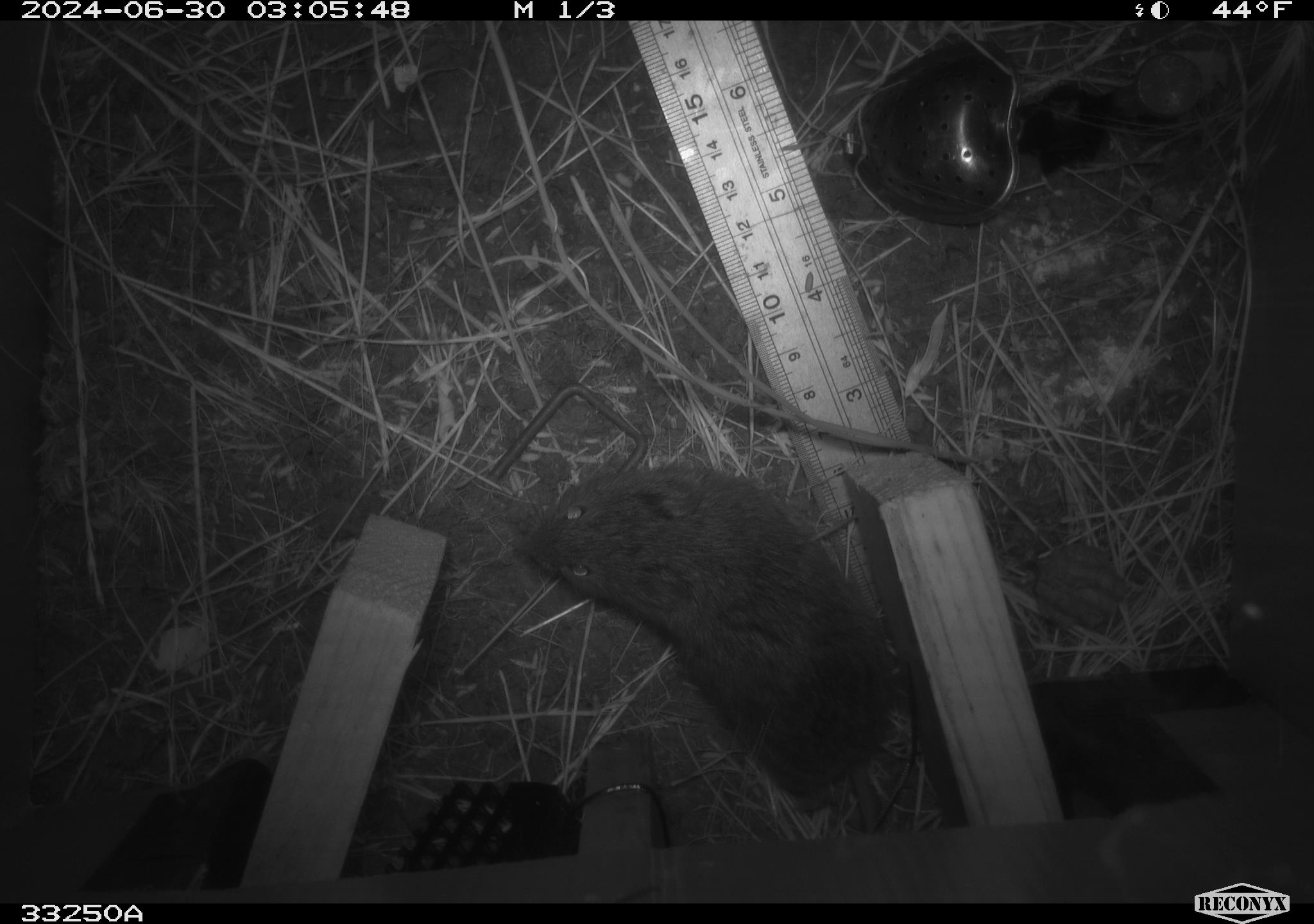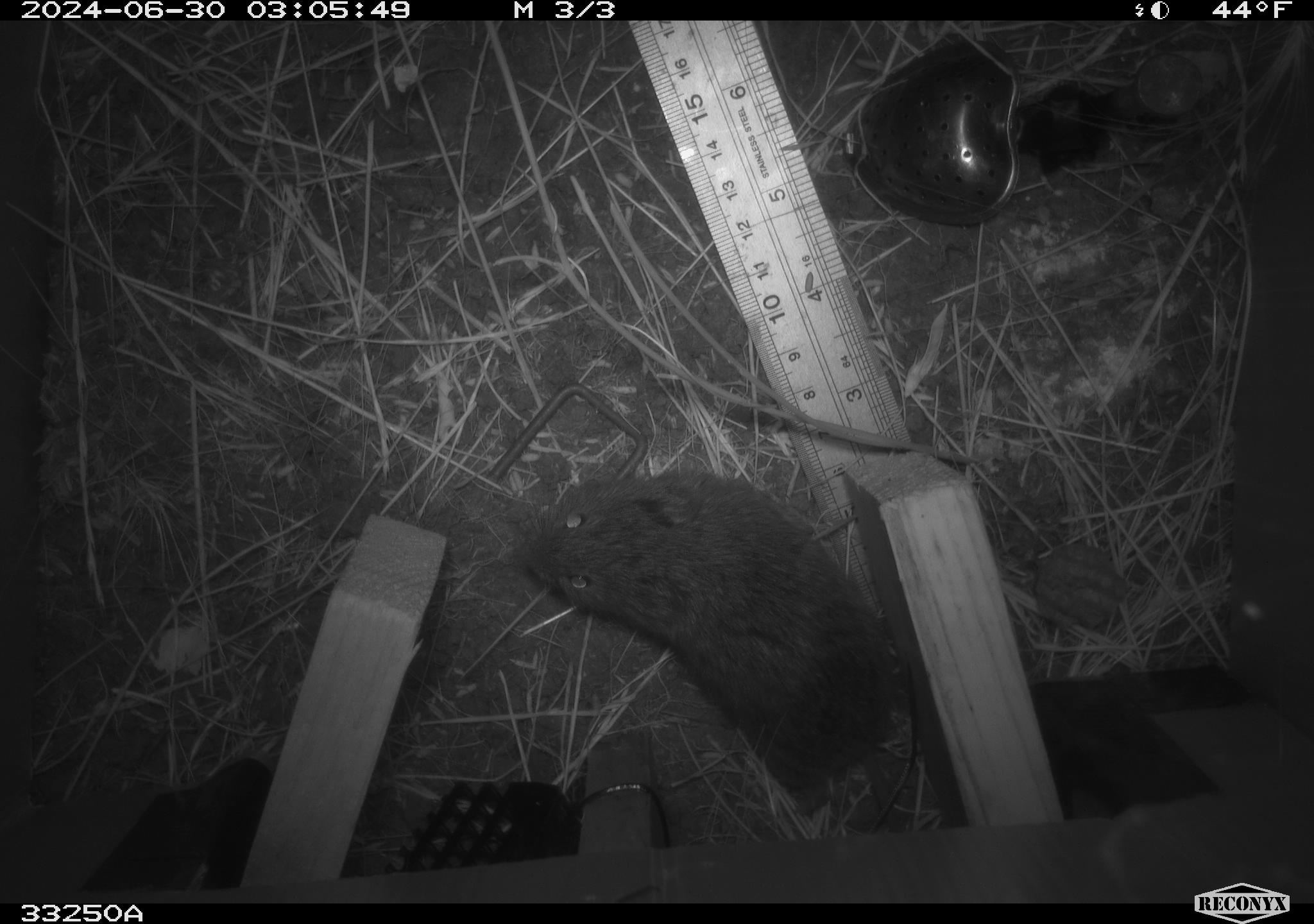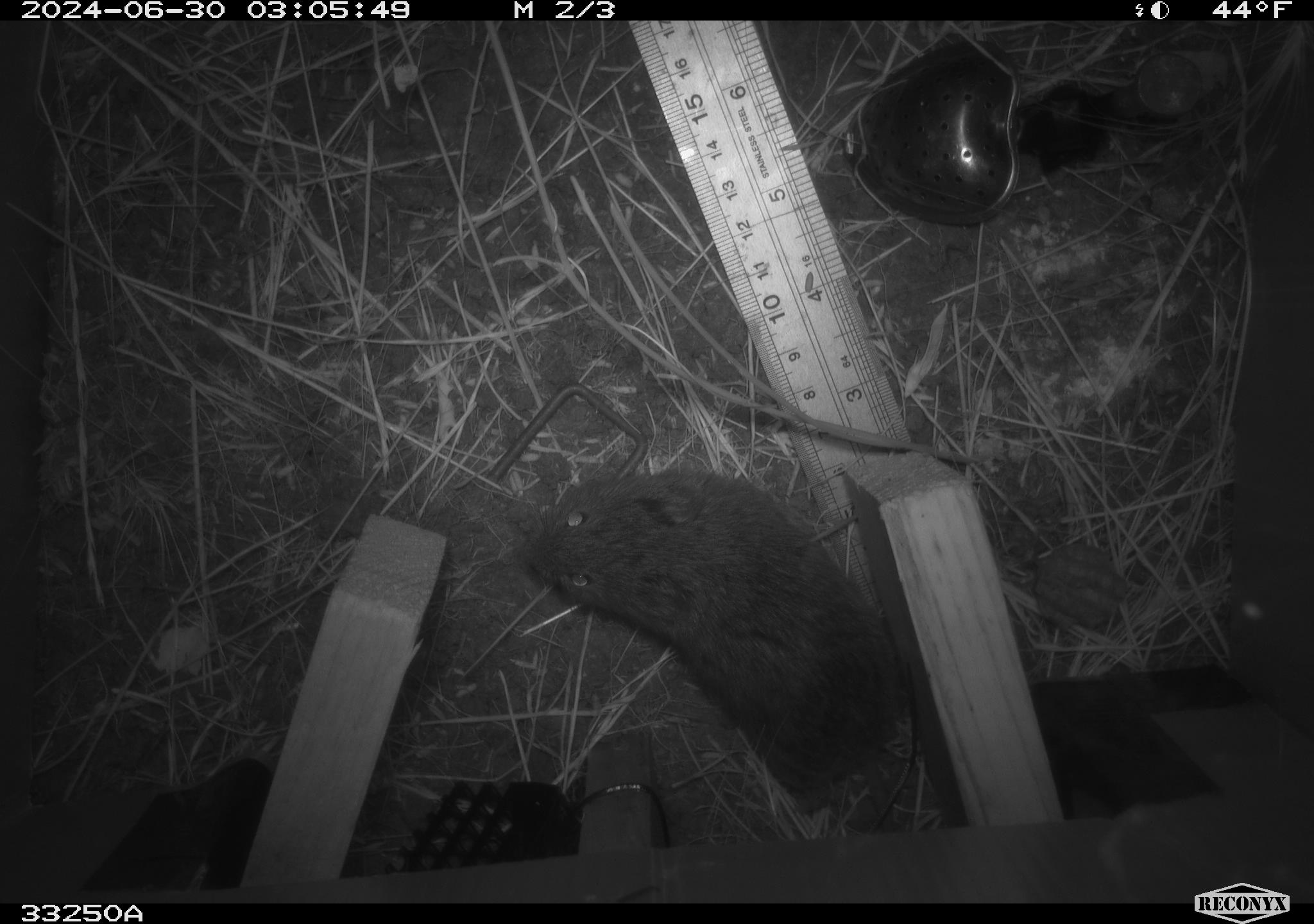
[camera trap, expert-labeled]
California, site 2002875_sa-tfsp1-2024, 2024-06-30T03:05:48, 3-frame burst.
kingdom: Animalia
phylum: Chordata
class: Mammalia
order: Rodentia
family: Cricetidae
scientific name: Arvicolinae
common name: voles, lemmings, and muskrats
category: arvicolinae subfamily